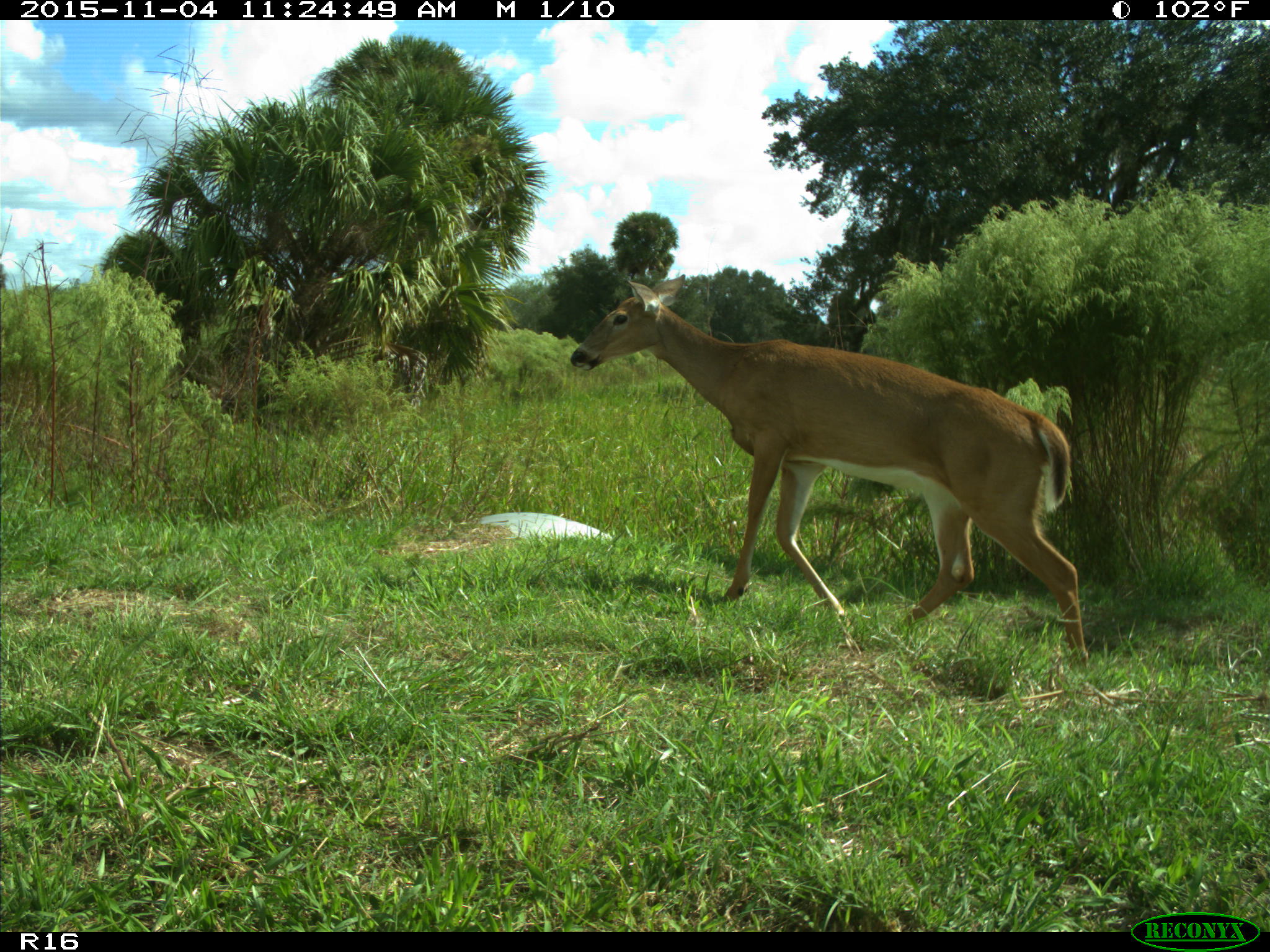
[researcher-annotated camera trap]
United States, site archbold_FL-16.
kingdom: Animalia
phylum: Chordata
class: Mammalia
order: Artiodactyla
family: Cervidae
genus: Odocoileus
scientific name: Odocoileus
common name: deer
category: unidentified deer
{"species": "unidentified deer (deer) (Odocoileus)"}